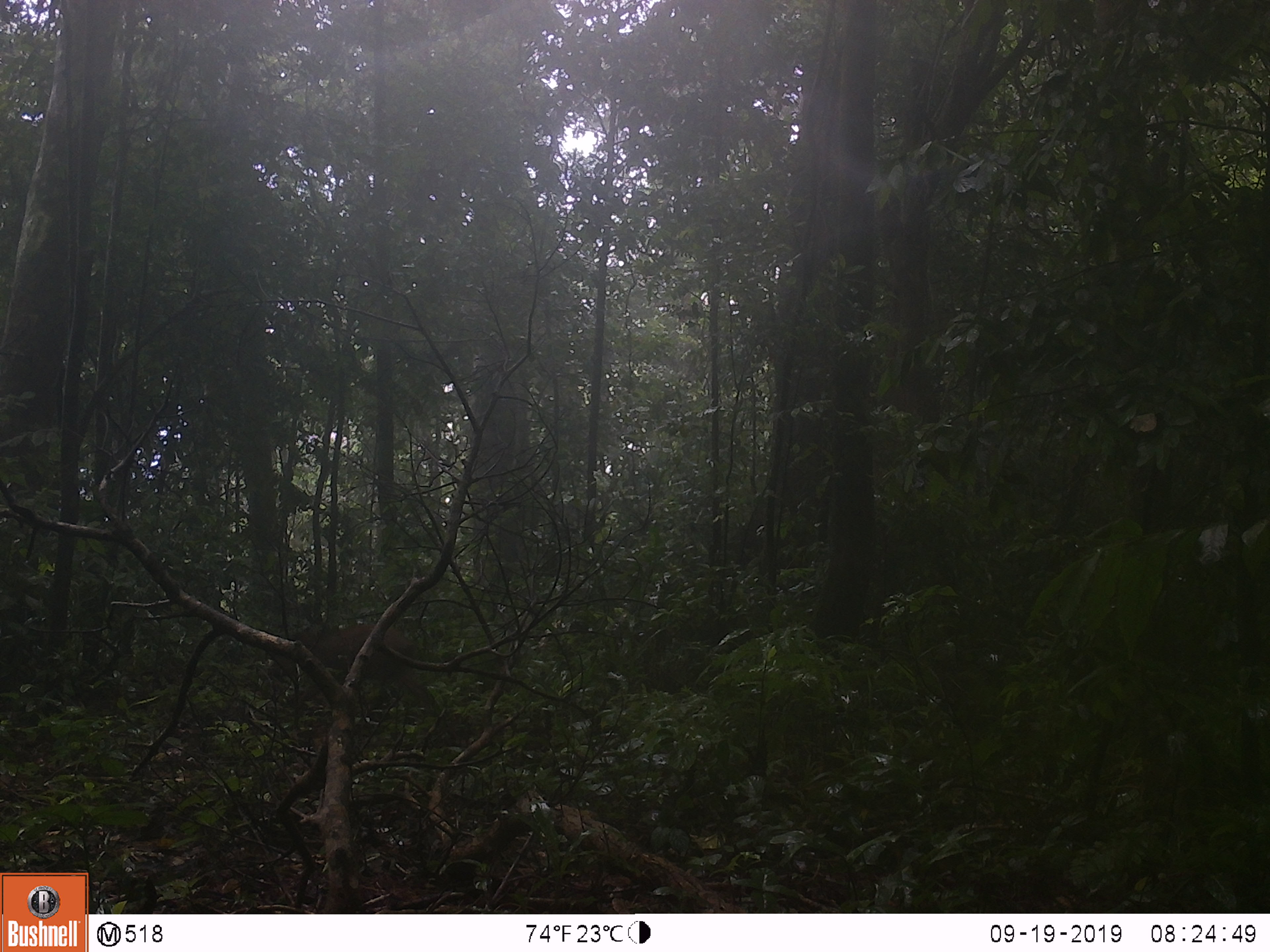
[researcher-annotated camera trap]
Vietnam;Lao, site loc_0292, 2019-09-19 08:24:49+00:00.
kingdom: Animalia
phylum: Chordata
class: Mammalia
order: Artiodactyla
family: Suidae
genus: Sus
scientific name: Sus scrofa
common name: eurasian wild pig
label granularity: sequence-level